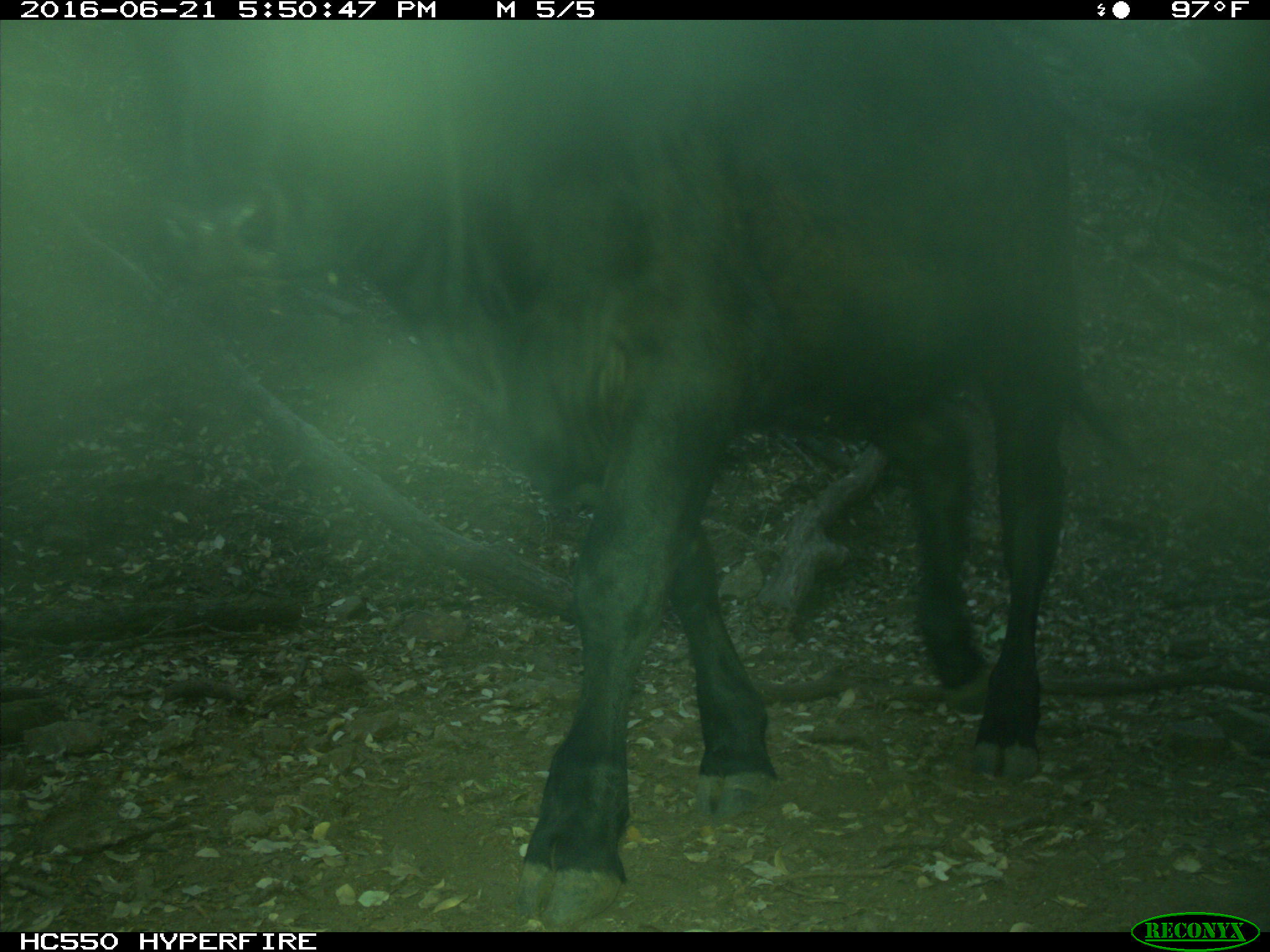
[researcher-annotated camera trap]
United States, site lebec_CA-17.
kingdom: Animalia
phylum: Chordata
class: Mammalia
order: Artiodactyla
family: Bovidae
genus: Bos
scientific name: Bos taurus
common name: domestic cow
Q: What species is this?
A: Bos taurus (domestic cow).